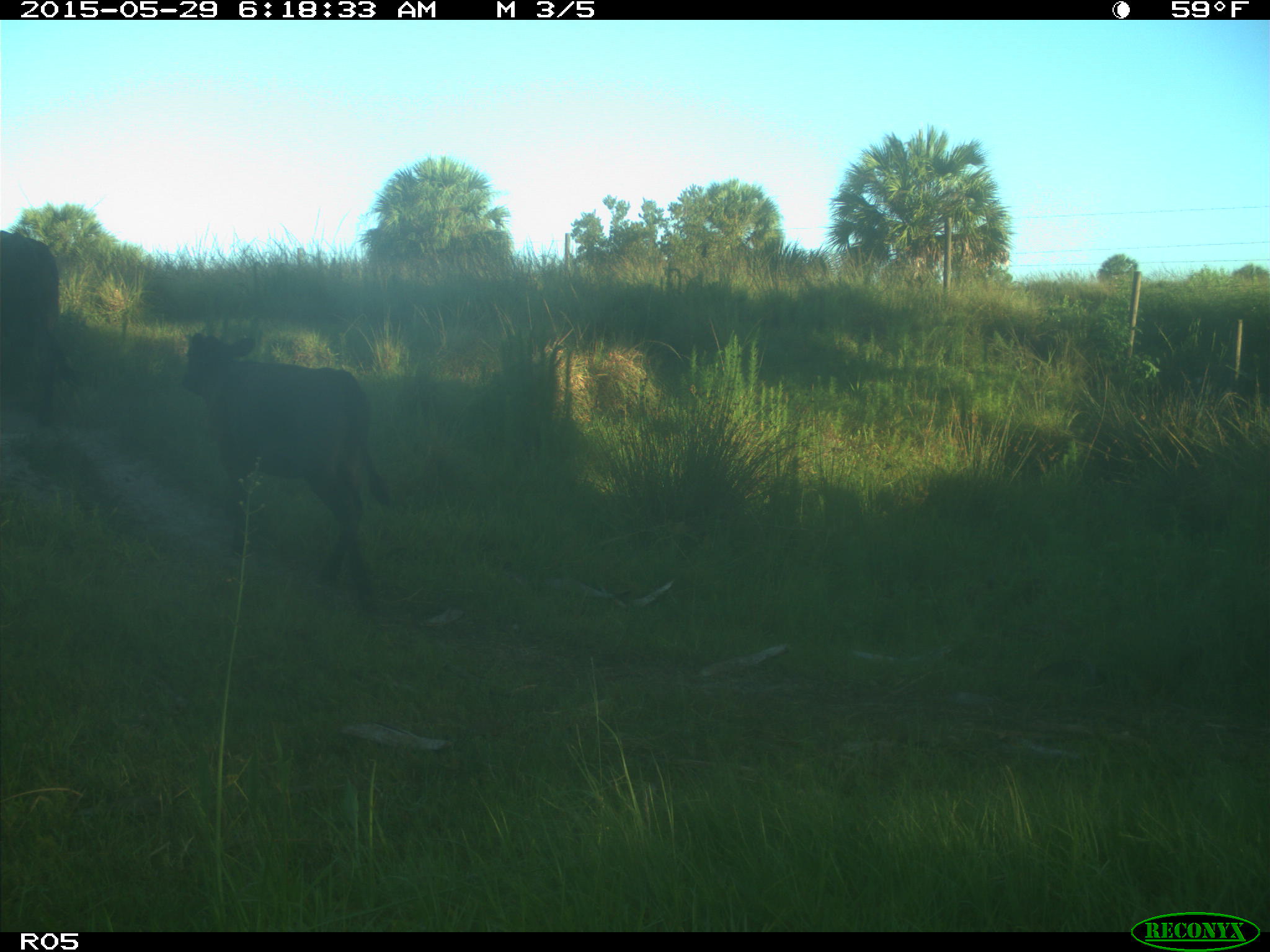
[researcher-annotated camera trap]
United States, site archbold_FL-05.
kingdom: Animalia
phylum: Chordata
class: Mammalia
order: Artiodactyla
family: Bovidae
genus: Bos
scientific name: Bos taurus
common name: domestic cow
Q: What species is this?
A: Bos taurus (domestic cow).